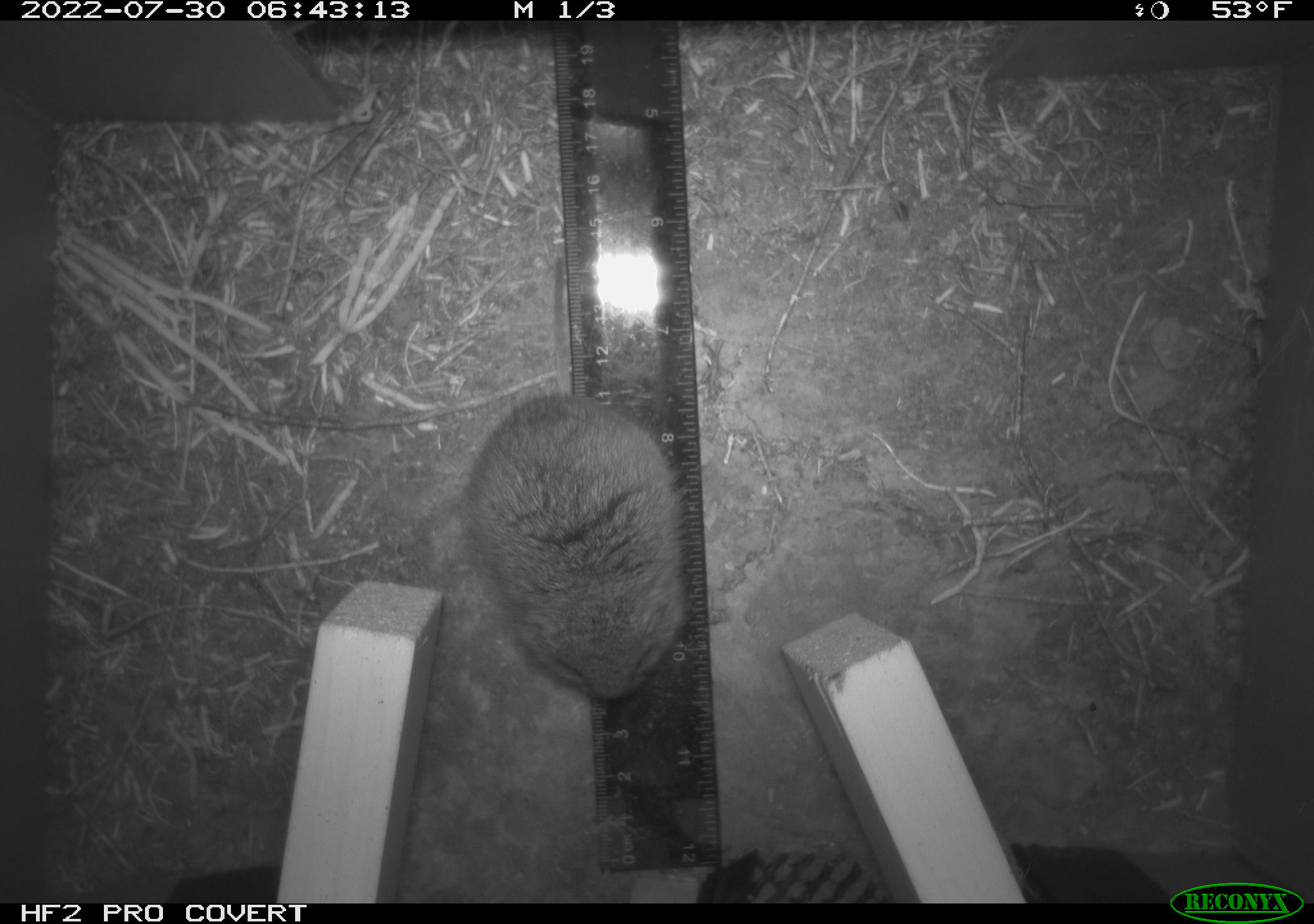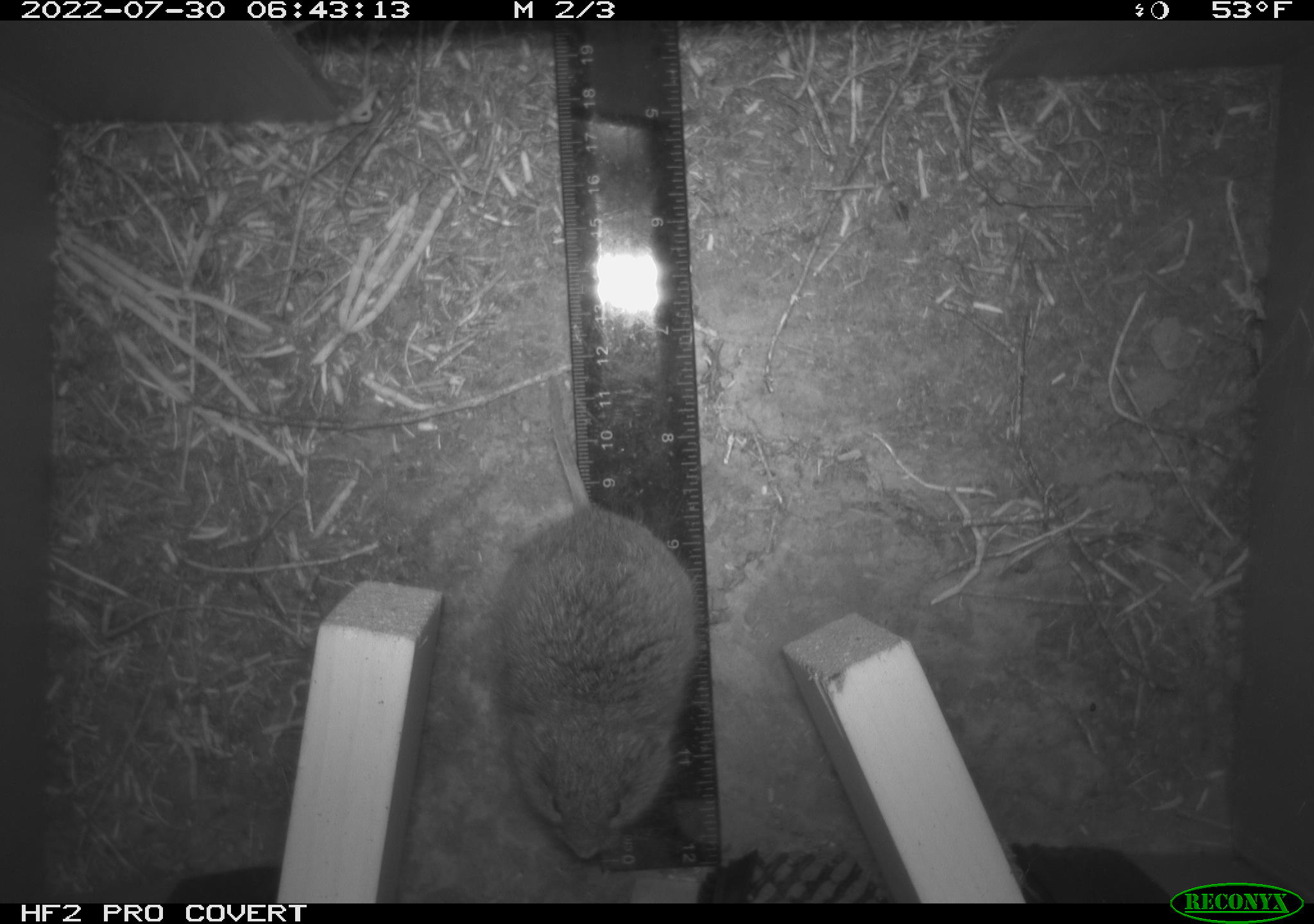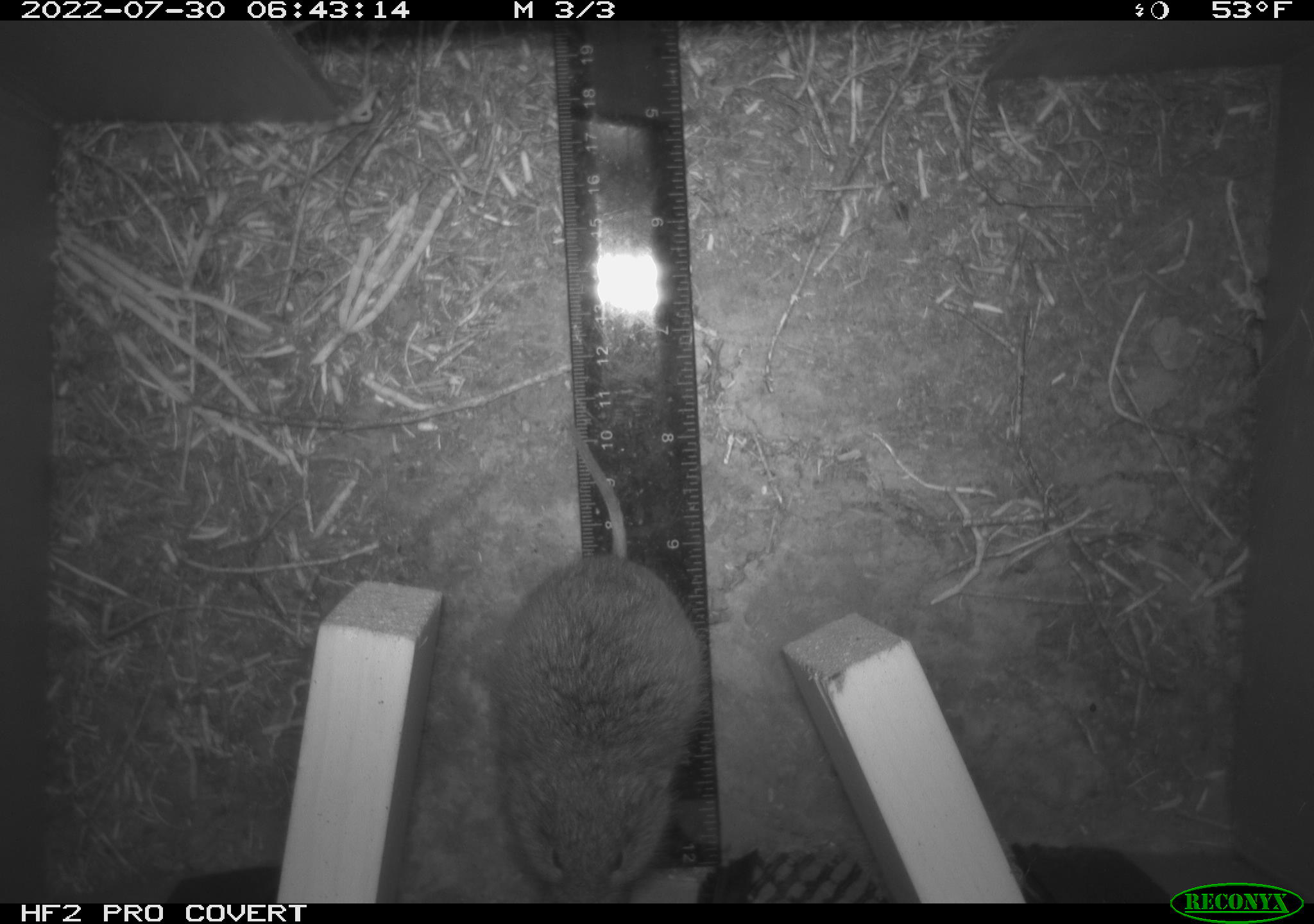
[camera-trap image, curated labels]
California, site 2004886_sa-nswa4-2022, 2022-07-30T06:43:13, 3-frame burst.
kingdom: Animalia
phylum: Chordata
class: Mammalia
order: Rodentia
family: Cricetidae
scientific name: Cricetidae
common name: hamsters, voles, lemmings, and allies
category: cricetidae family